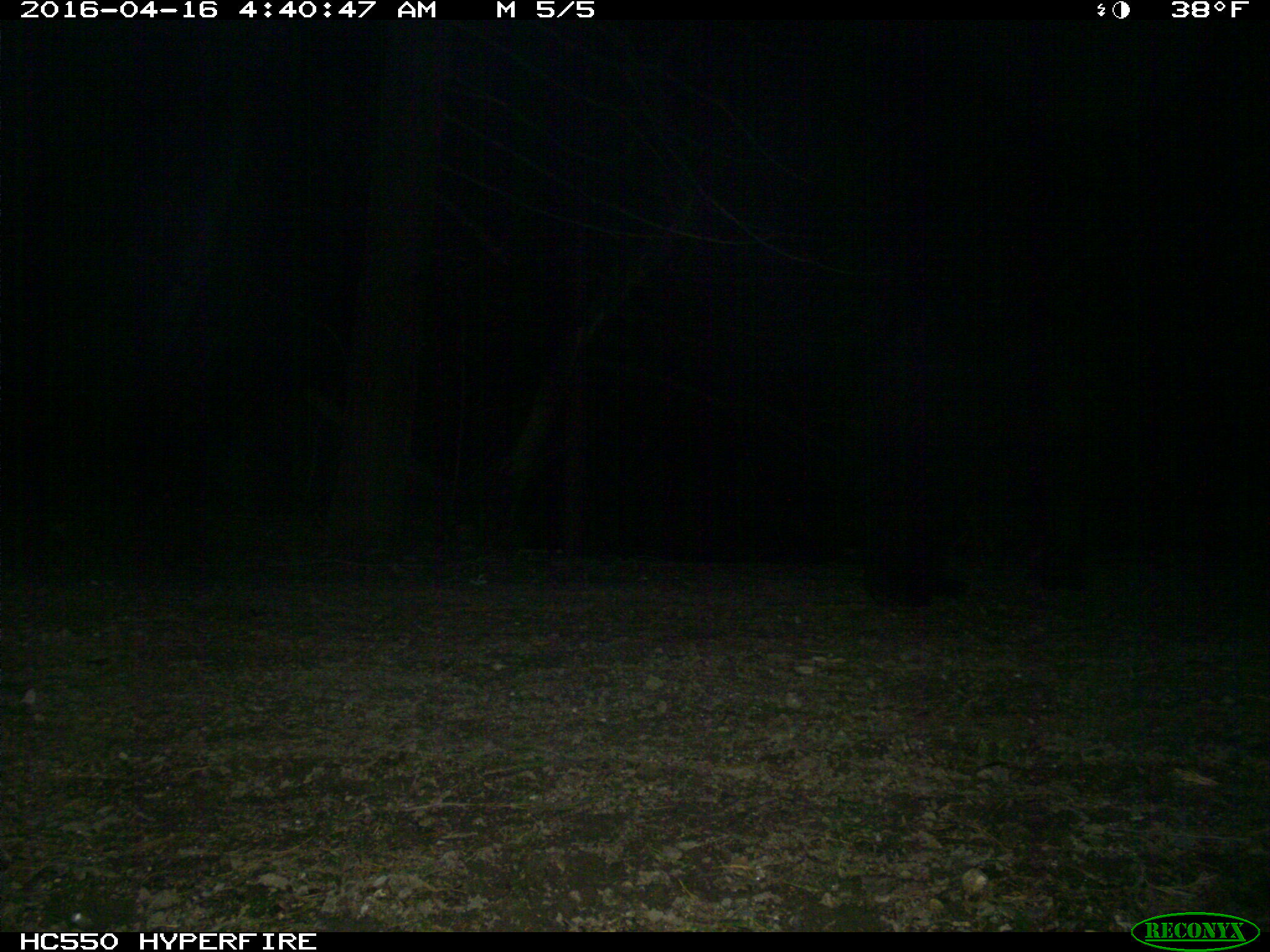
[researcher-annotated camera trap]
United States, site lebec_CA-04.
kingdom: Animalia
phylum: Chordata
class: Mammalia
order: Carnivora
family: Ursidae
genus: Ursus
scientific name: Ursus americanus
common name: american black bear